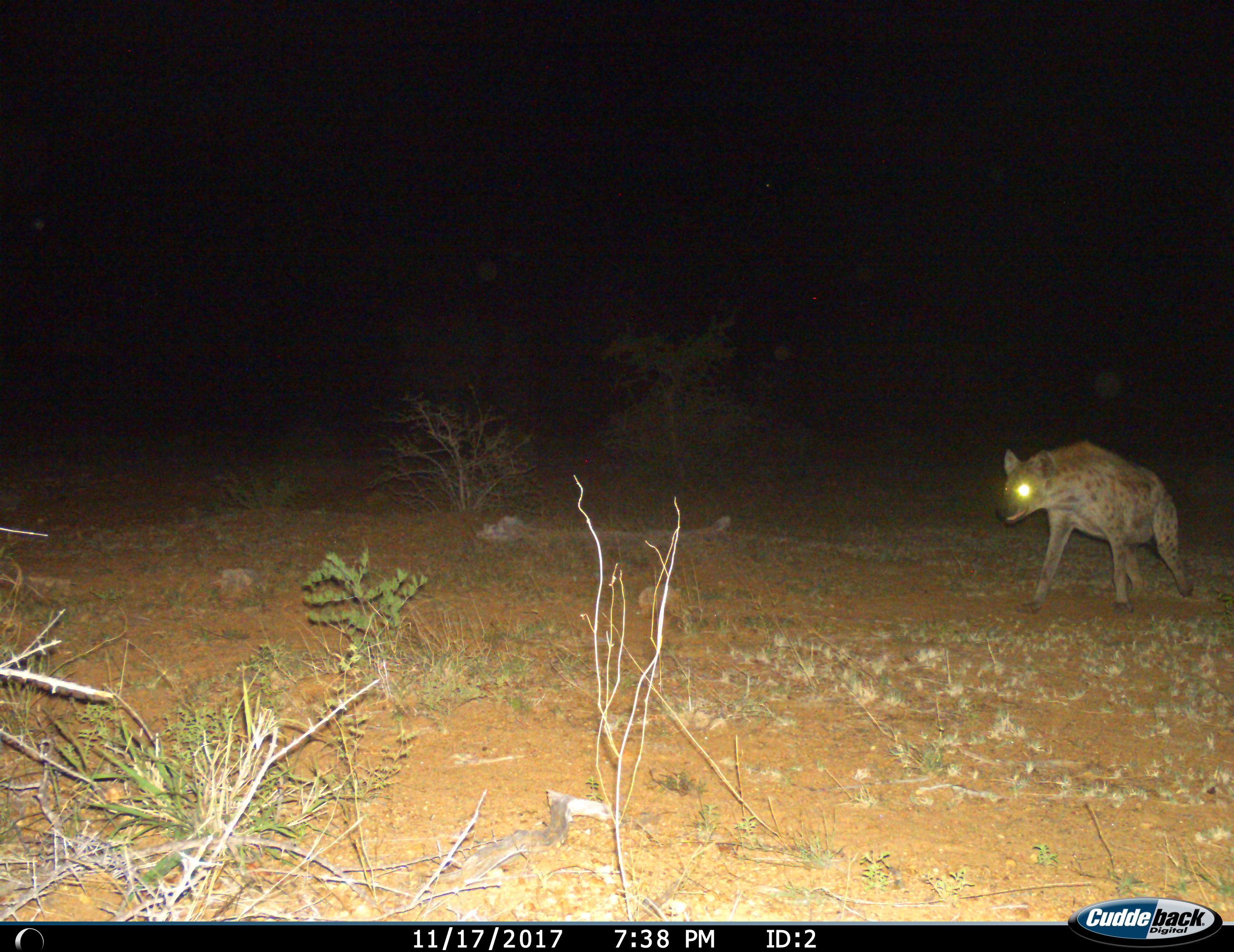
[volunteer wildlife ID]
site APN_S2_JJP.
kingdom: Animalia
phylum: Chordata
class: Mammalia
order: Carnivora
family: Hyaenidae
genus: Crocuta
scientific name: Crocuta crocuta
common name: spotted hyena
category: hyenaspotted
Hyenaspotted (spotted hyena) (Crocuta crocuta), count 1. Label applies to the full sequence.